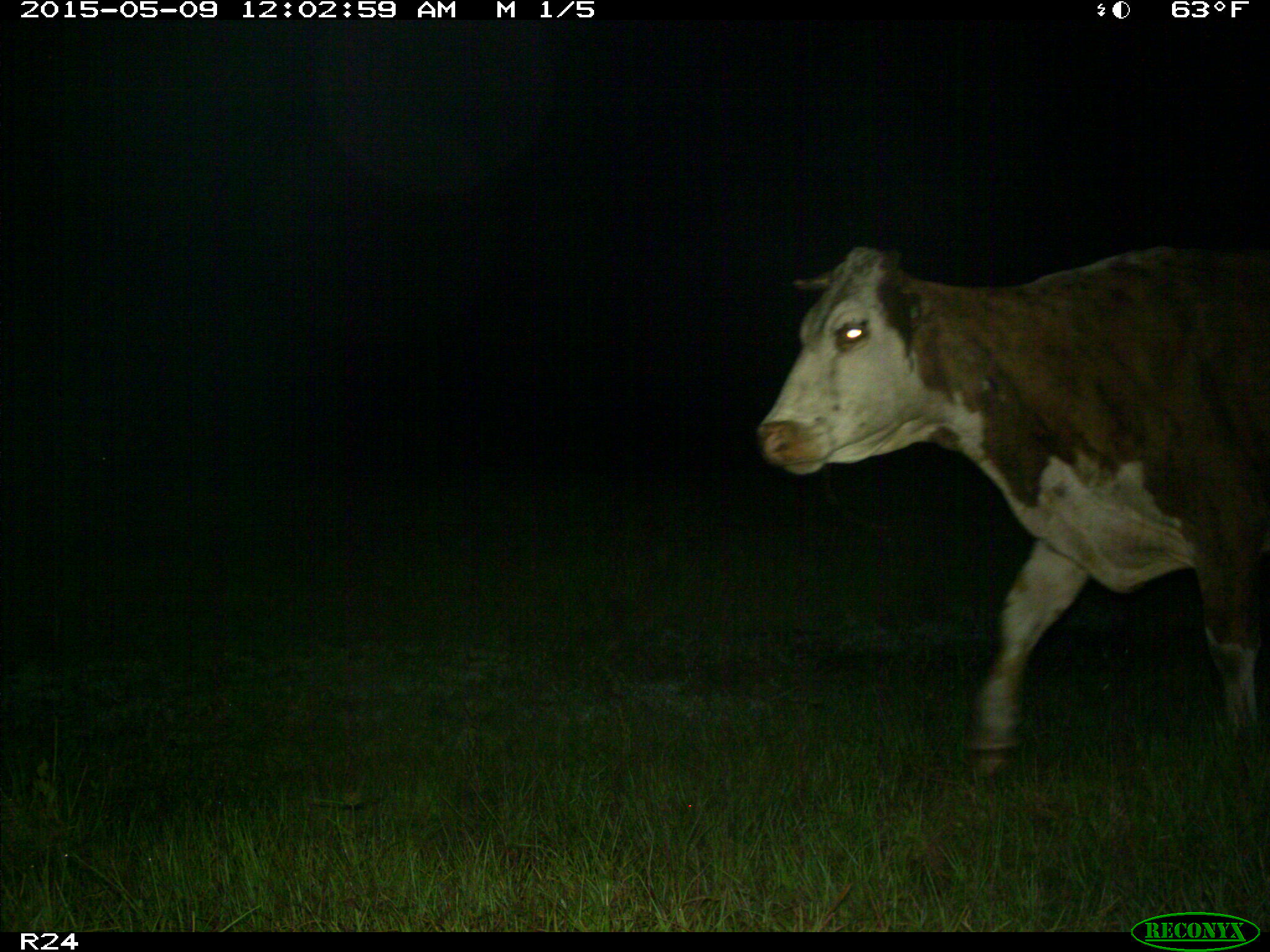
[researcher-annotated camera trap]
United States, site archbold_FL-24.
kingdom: Animalia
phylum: Chordata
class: Mammalia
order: Artiodactyla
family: Bovidae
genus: Bos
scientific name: Bos taurus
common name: domestic cow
Bos taurus (domestic cow).